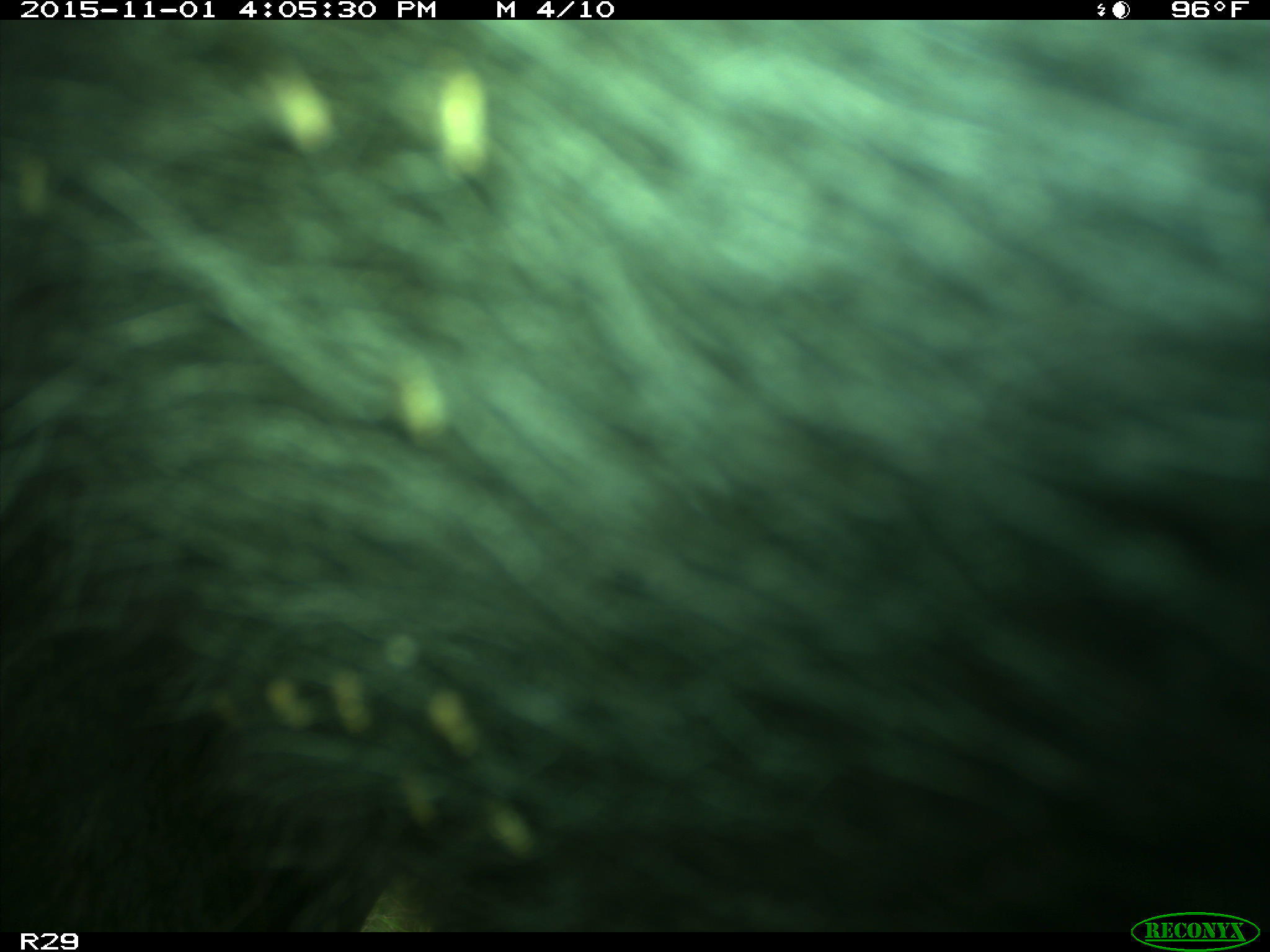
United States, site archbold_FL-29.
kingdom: Animalia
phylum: Chordata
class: Mammalia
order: Artiodactyla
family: Bovidae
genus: Bos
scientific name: Bos taurus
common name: domestic cow